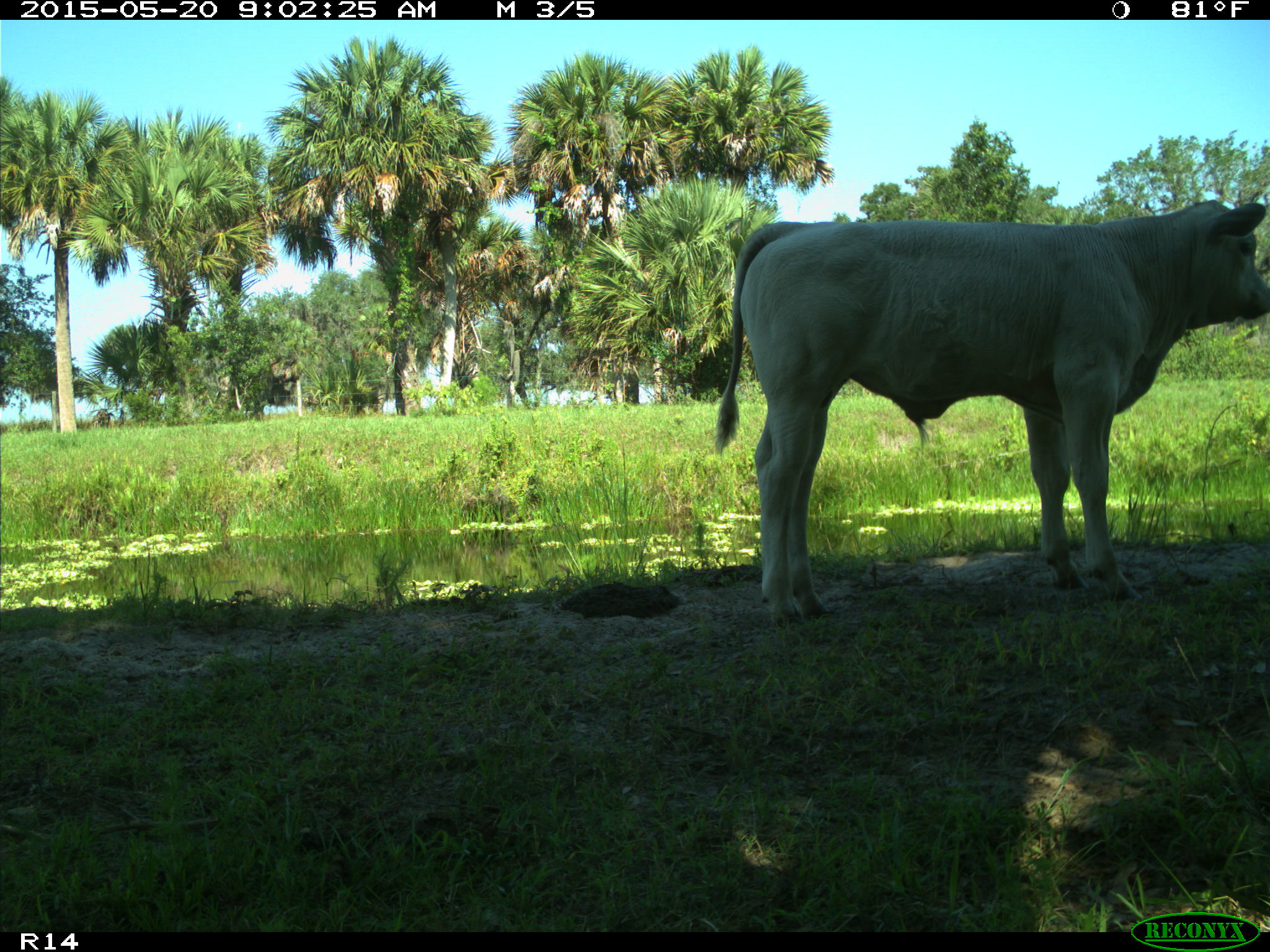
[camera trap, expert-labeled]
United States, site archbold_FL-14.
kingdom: Animalia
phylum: Chordata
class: Mammalia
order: Artiodactyla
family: Bovidae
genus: Bos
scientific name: Bos taurus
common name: domestic cow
Bos taurus (domestic cow).